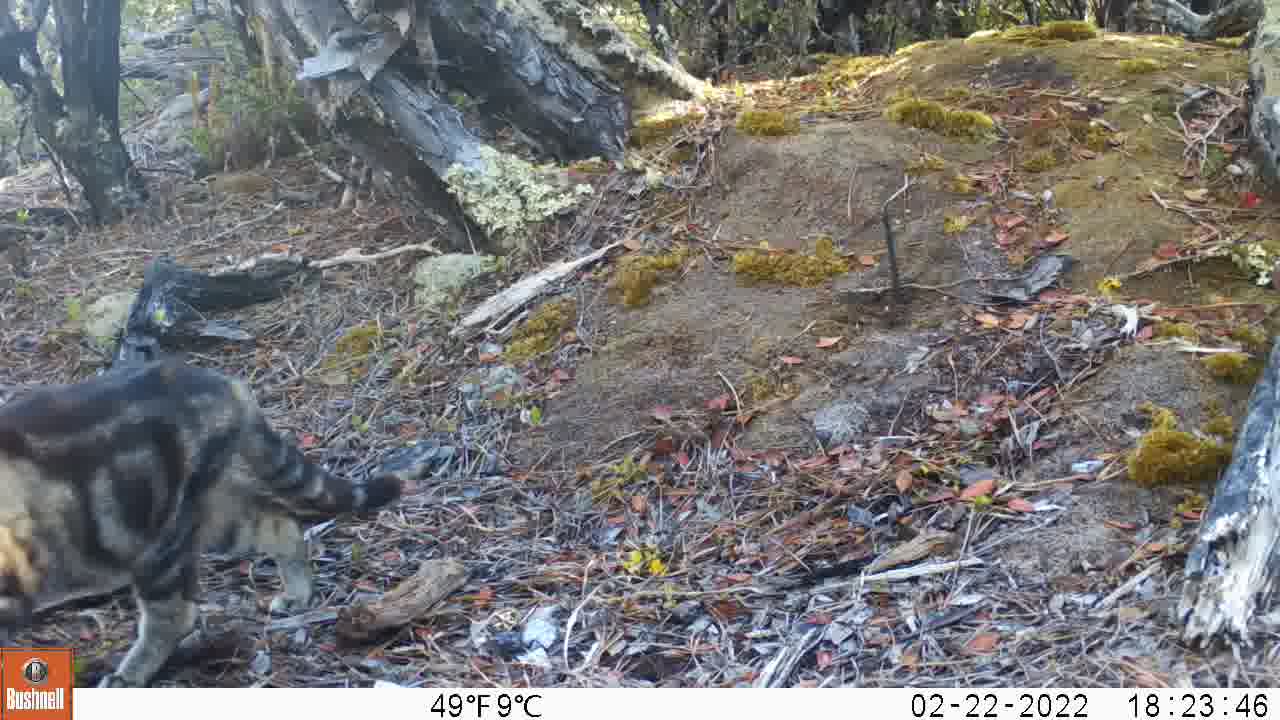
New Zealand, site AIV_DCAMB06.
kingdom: Animalia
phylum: Chordata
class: Mammalia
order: Carnivora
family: Felidae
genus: Felis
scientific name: Felis catus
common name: domestic cat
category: cat